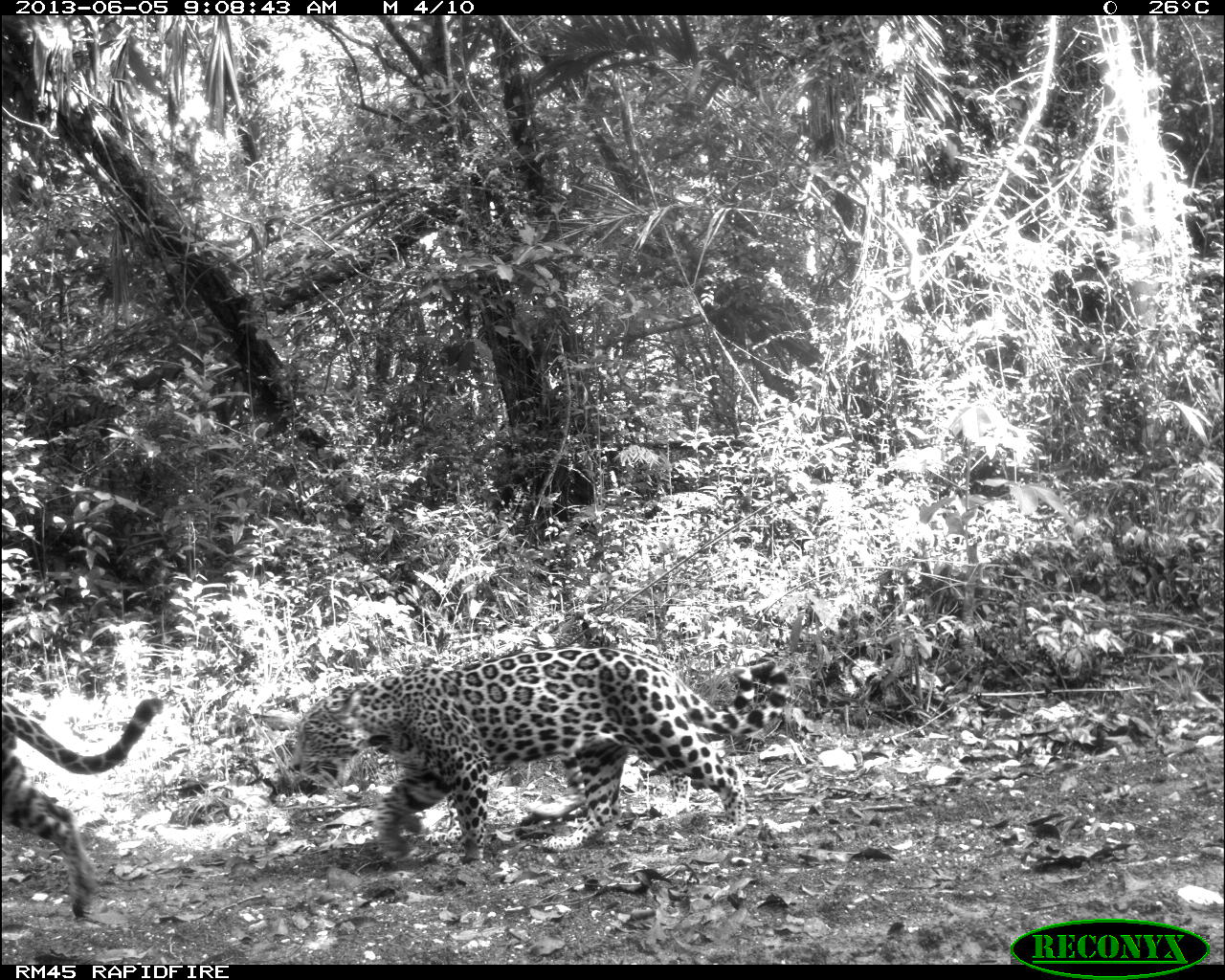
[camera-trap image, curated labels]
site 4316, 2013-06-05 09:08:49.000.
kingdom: Animalia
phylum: Chordata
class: Mammalia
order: Carnivora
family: Felidae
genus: Panthera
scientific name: Panthera onca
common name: jaguar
Panthera onca (jaguar), count 1, sex female.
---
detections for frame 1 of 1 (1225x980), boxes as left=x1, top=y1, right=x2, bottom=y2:
panthera onca: left=288, top=643, right=788, bottom=862; left=0, top=697, right=164, bottom=919